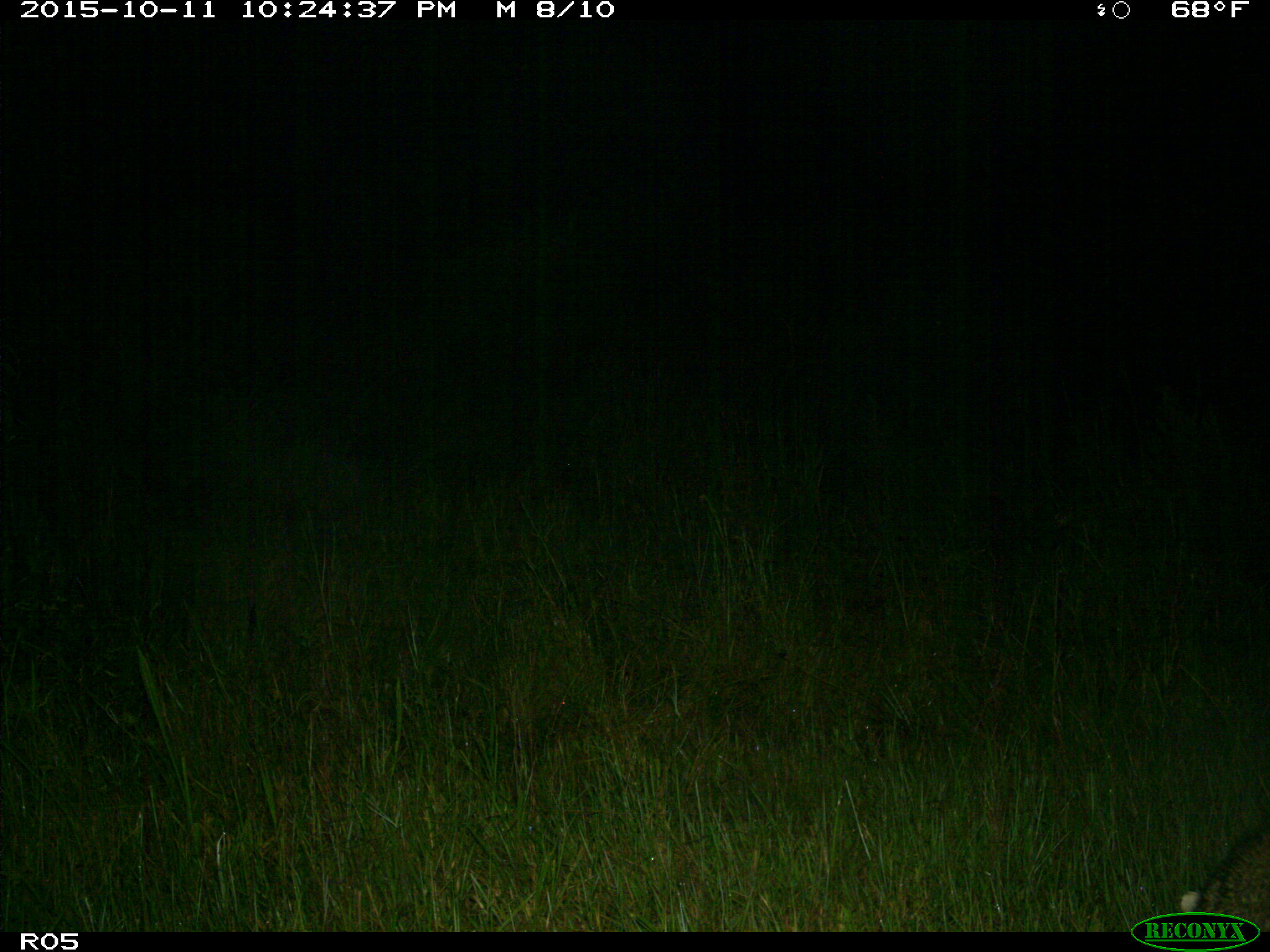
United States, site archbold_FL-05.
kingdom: Animalia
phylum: Chordata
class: Mammalia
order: Carnivora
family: Procyonidae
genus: Procyon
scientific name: Procyon lotor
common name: common raccoon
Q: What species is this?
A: Procyon lotor (common raccoon).